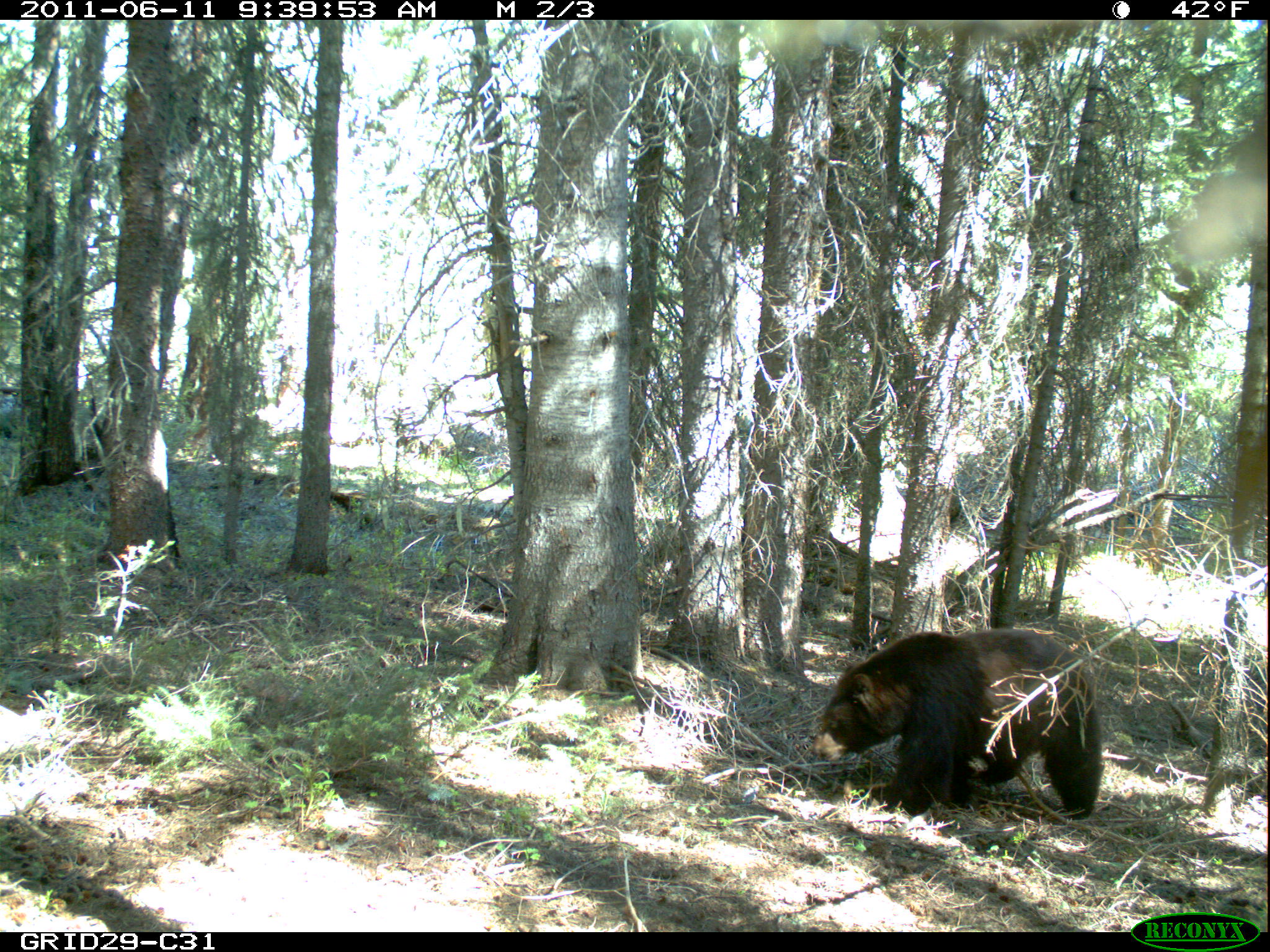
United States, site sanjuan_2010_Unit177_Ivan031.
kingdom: Animalia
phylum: Chordata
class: Mammalia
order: Carnivora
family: Ursidae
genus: Ursus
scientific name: Ursus americanus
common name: american black bear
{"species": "Ursus americanus (american black bear)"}